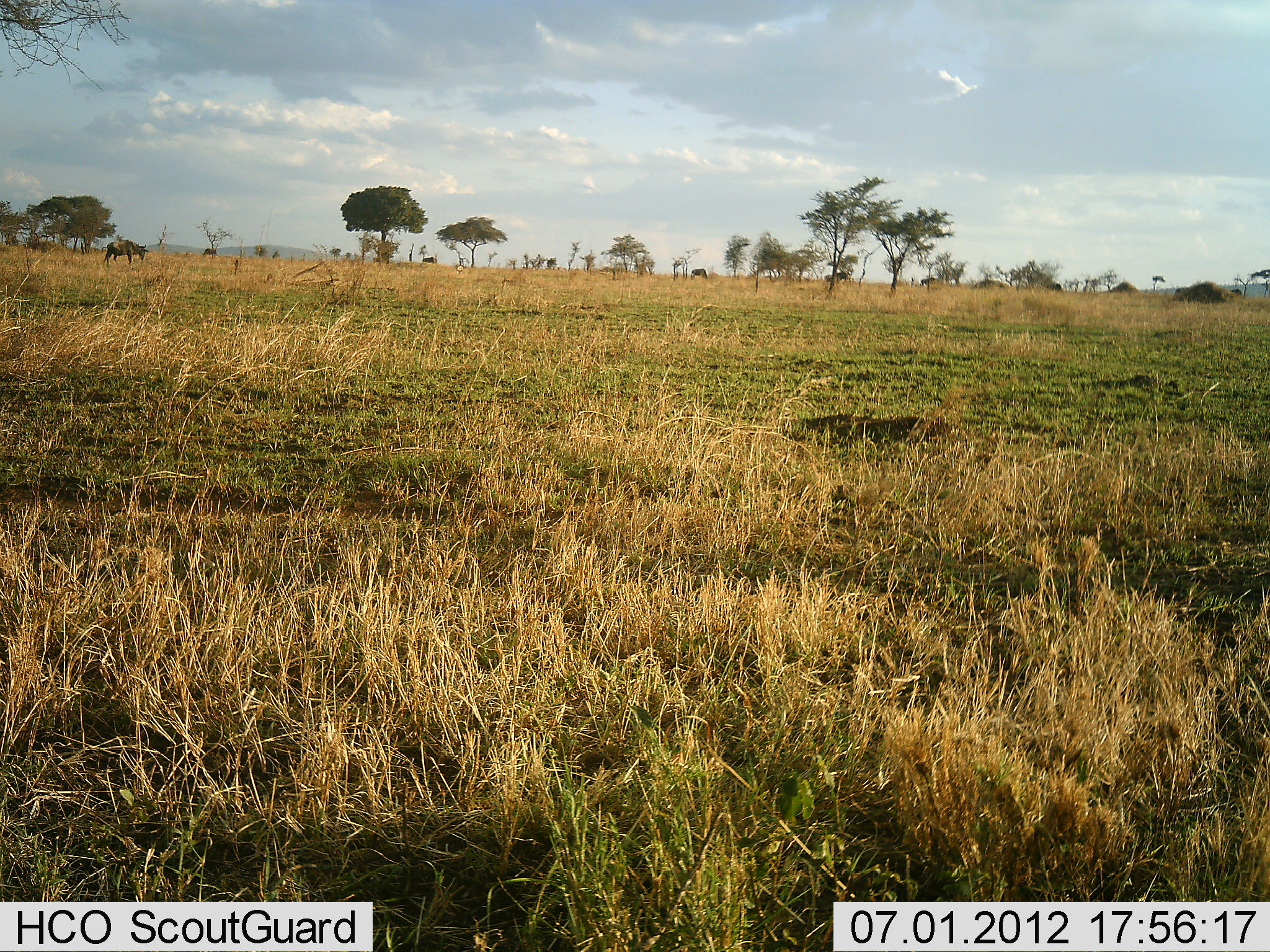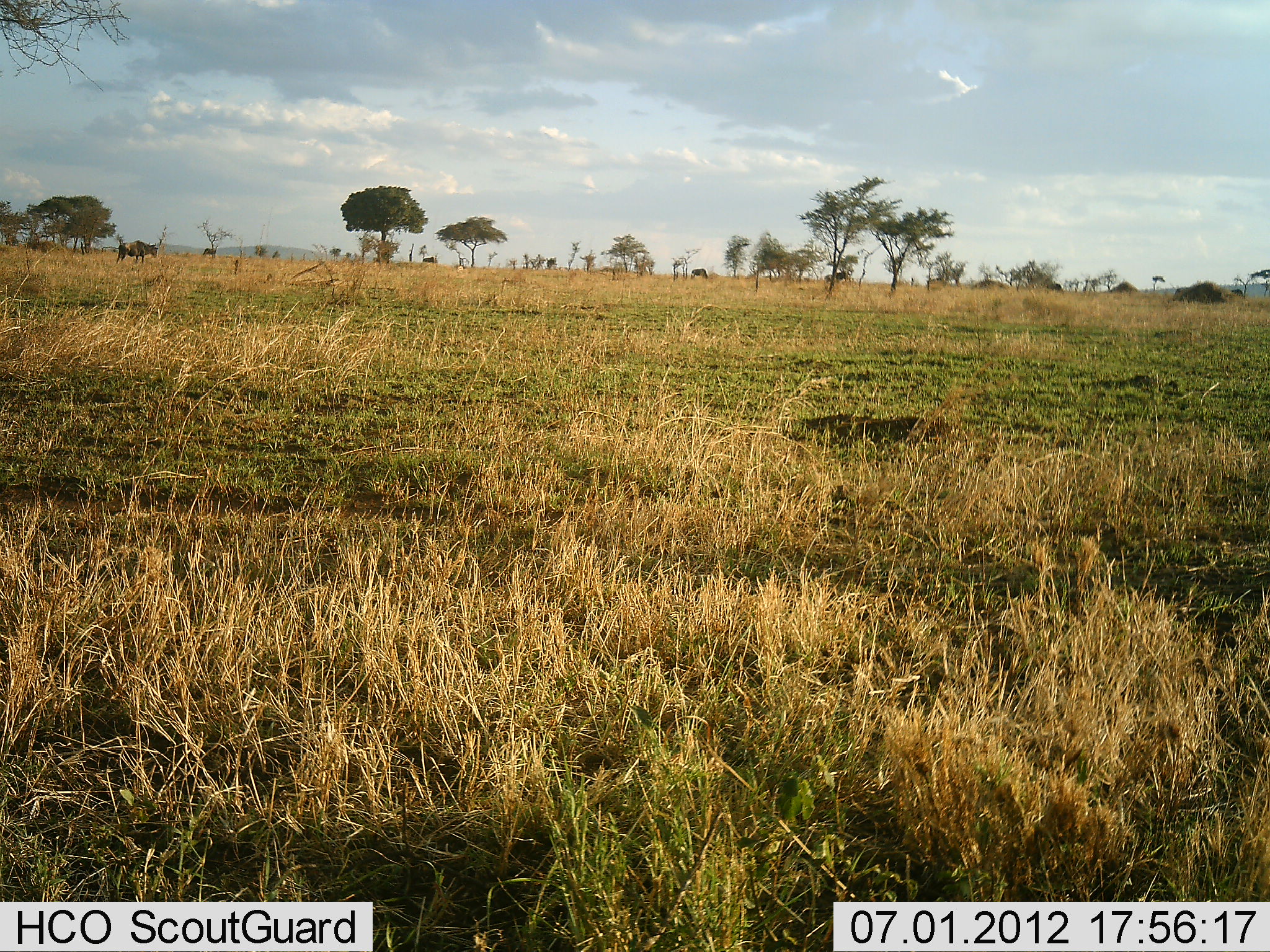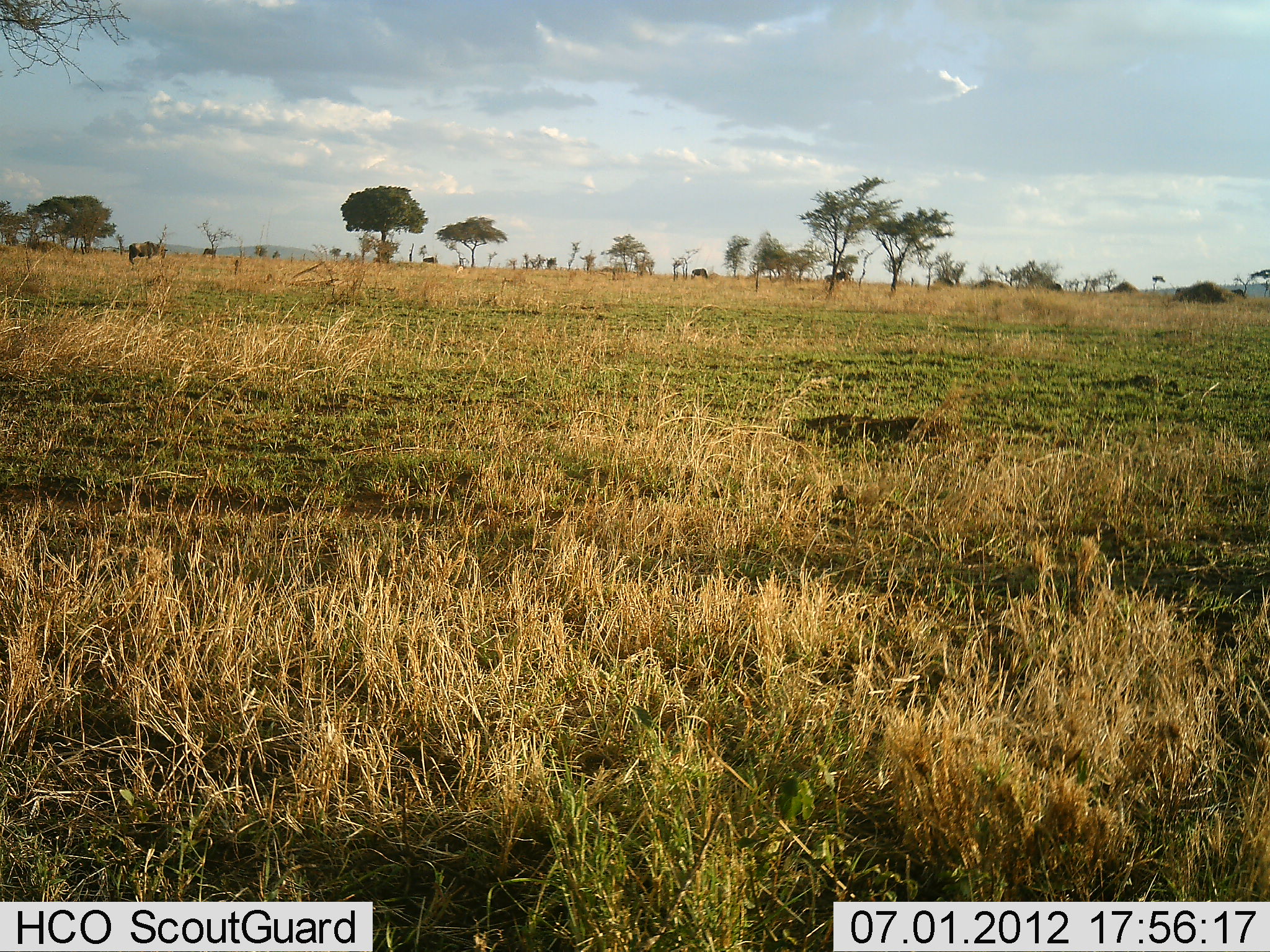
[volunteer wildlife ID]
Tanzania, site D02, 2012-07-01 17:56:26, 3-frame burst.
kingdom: Animalia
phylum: Chordata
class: Mammalia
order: Artiodactyla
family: Bovidae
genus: Connochaetes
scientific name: Connochaetes taurinus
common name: blue wildebeest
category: wildebeest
Wildebeest (blue wildebeest) (Connochaetes taurinus), count 5. Behavior (volunteer vote fractions): standing 20%, resting 0%, moving 90%, interacting 0%. Young present (vote fraction): 0%. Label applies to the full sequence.